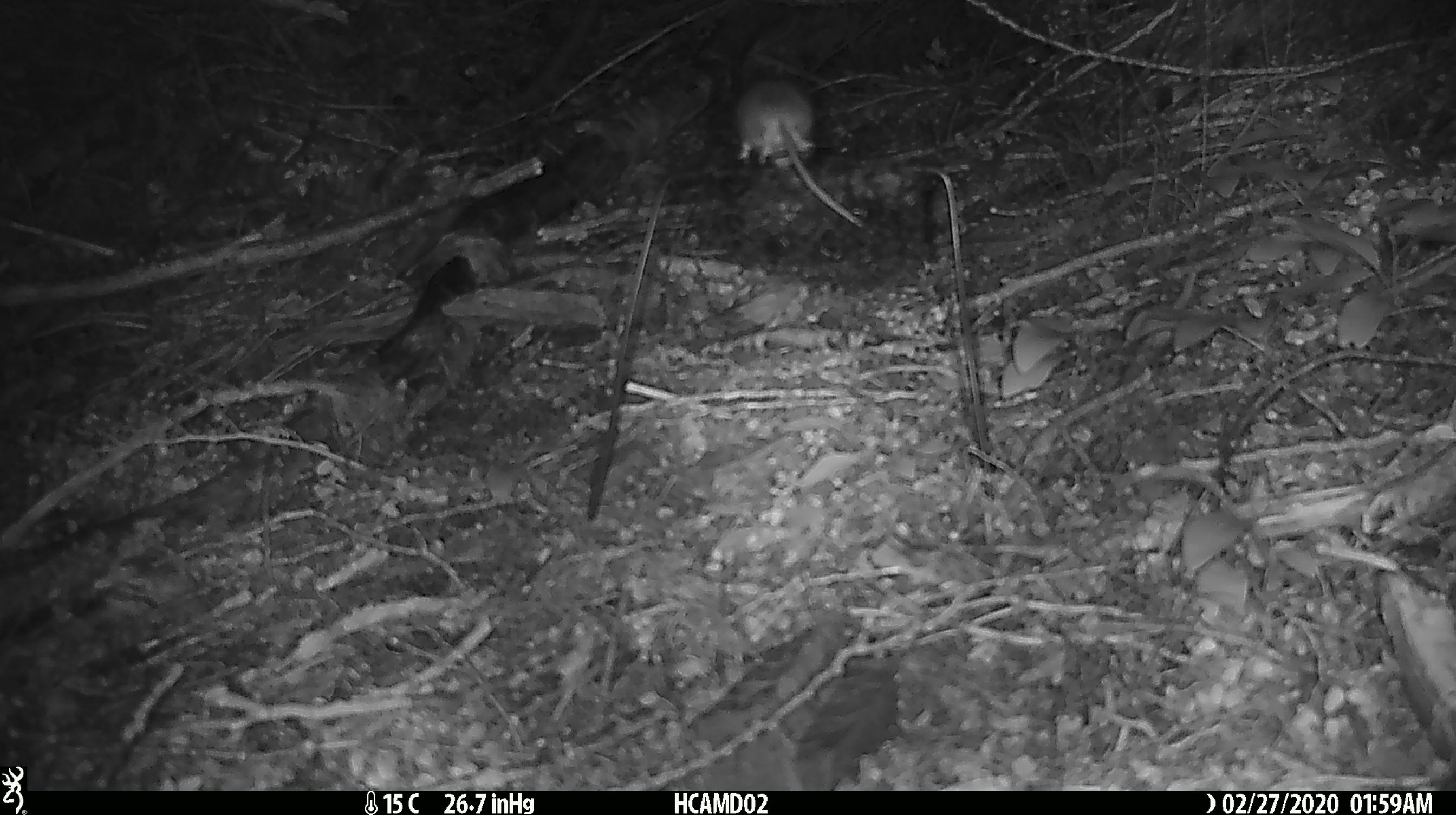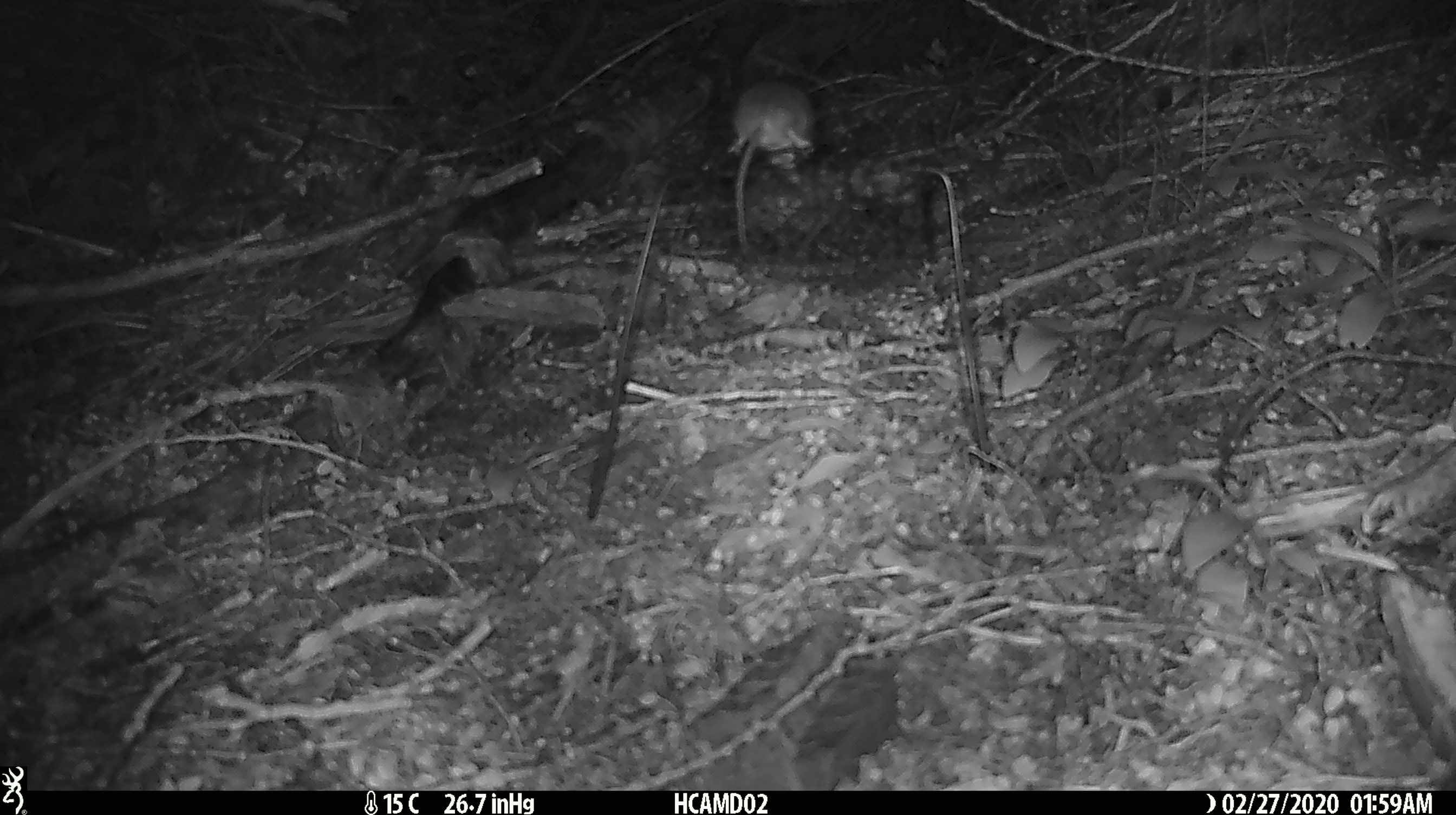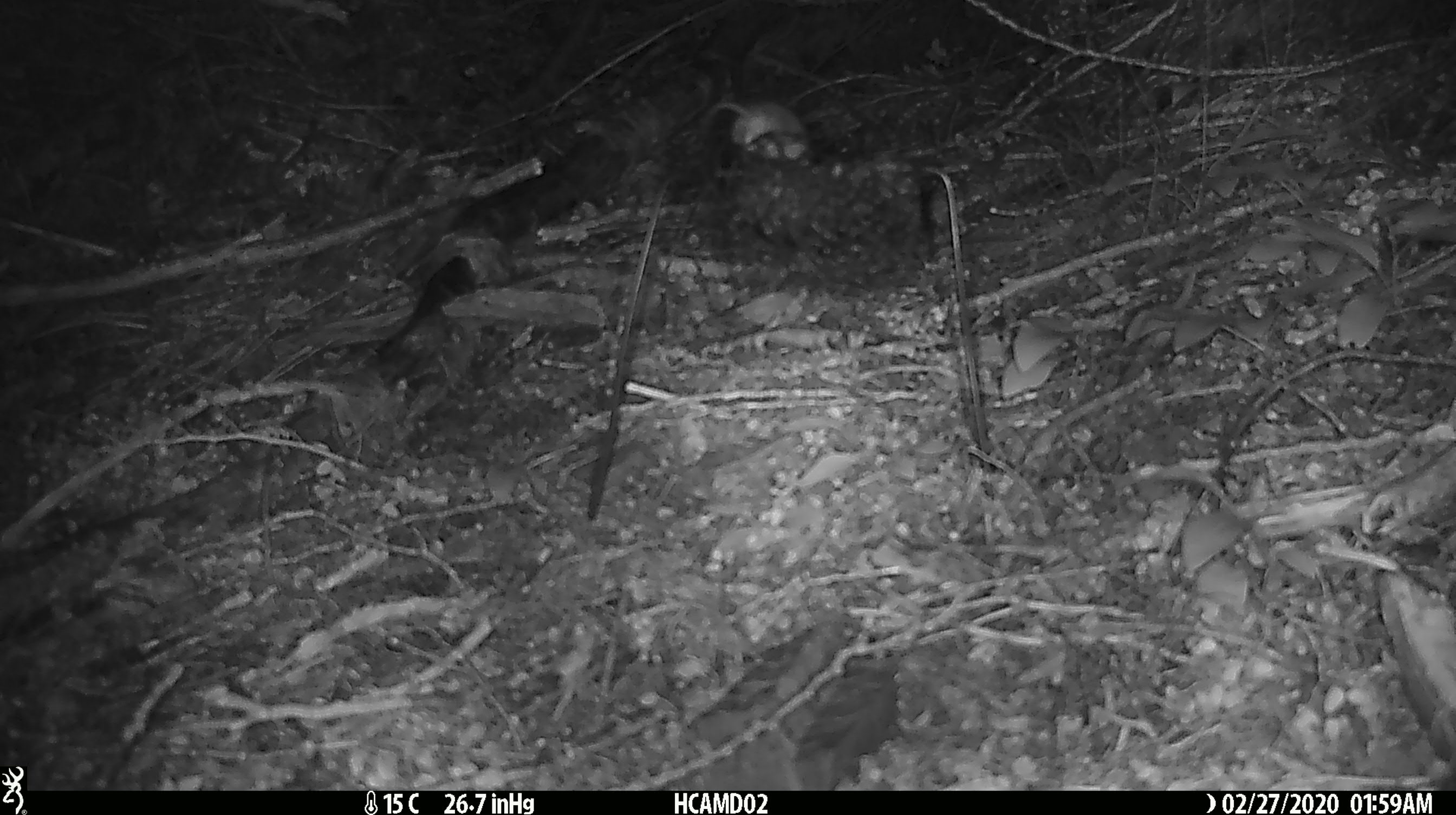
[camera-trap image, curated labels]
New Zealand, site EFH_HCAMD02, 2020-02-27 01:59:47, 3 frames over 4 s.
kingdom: Animalia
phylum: Chordata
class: Mammalia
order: Rodentia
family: Muridae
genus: Mus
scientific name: Mus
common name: mouse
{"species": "mouse (Mus)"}